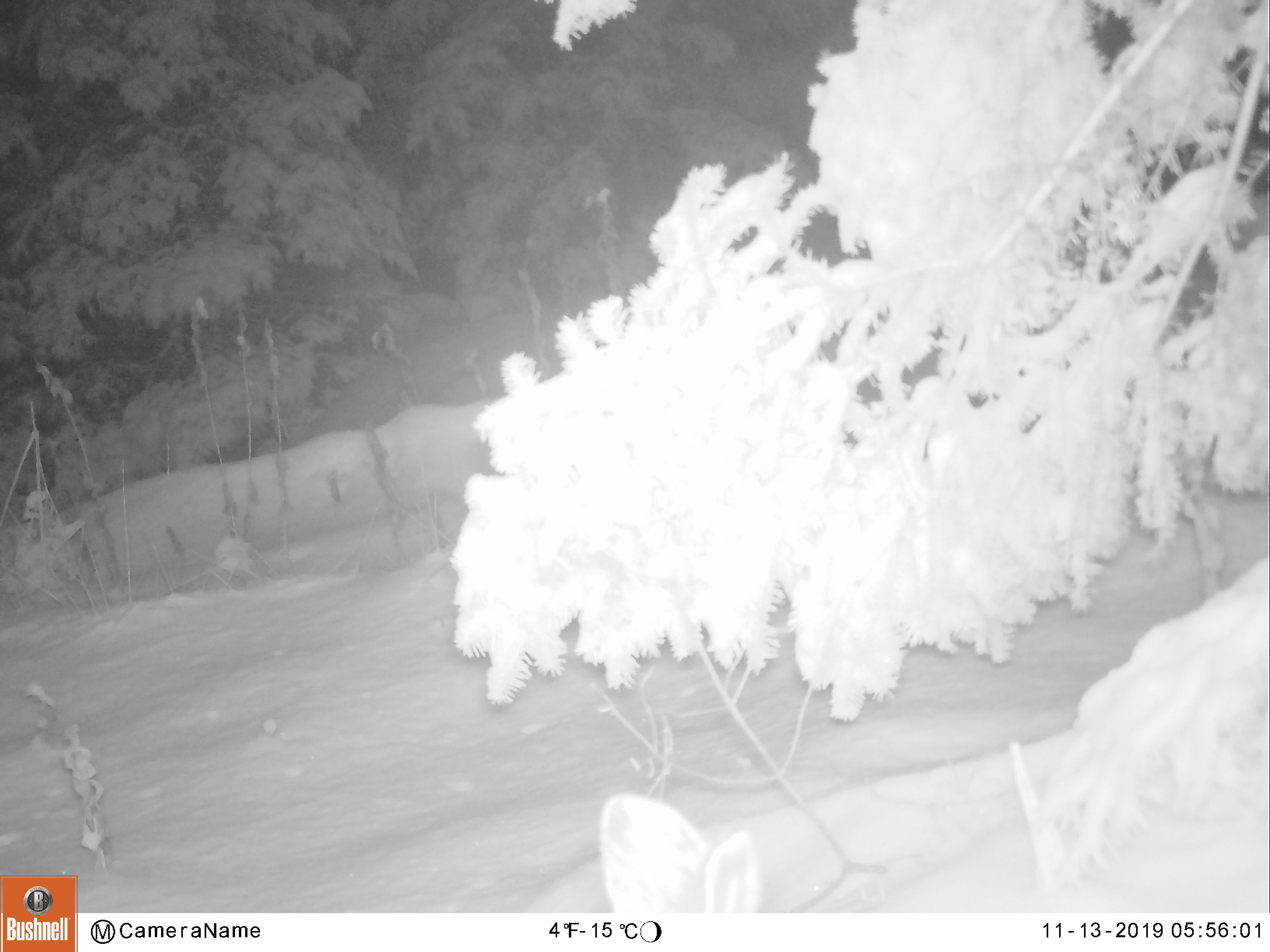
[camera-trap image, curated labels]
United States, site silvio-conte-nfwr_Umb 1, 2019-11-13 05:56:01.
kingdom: Animalia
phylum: Chordata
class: Mammalia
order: Lagomorpha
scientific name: Lagomorpha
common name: rabbit or hare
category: rabbit or hare sp.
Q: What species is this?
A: Rabbit or hare sp. (rabbit or hare) (Lagomorpha).